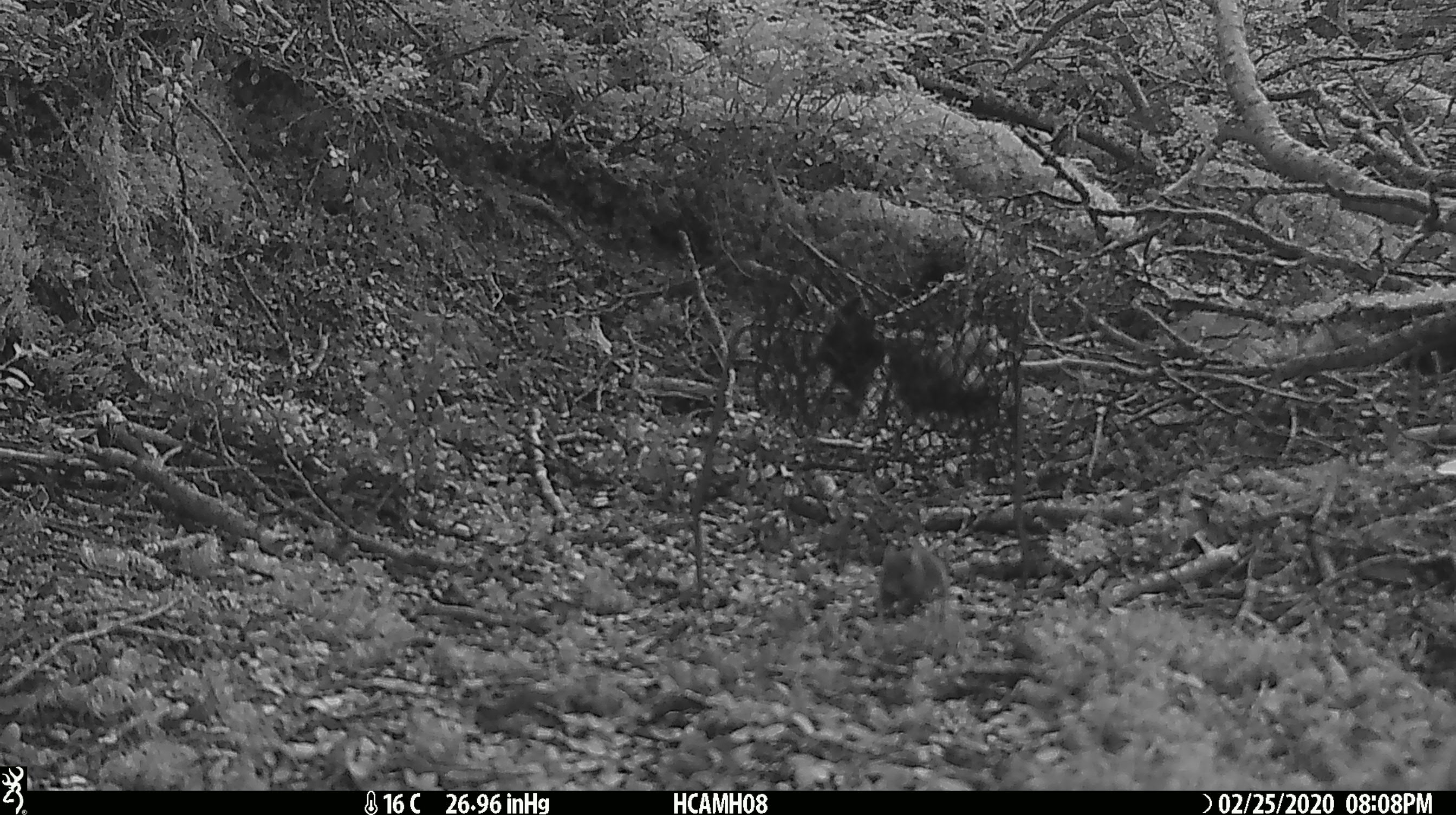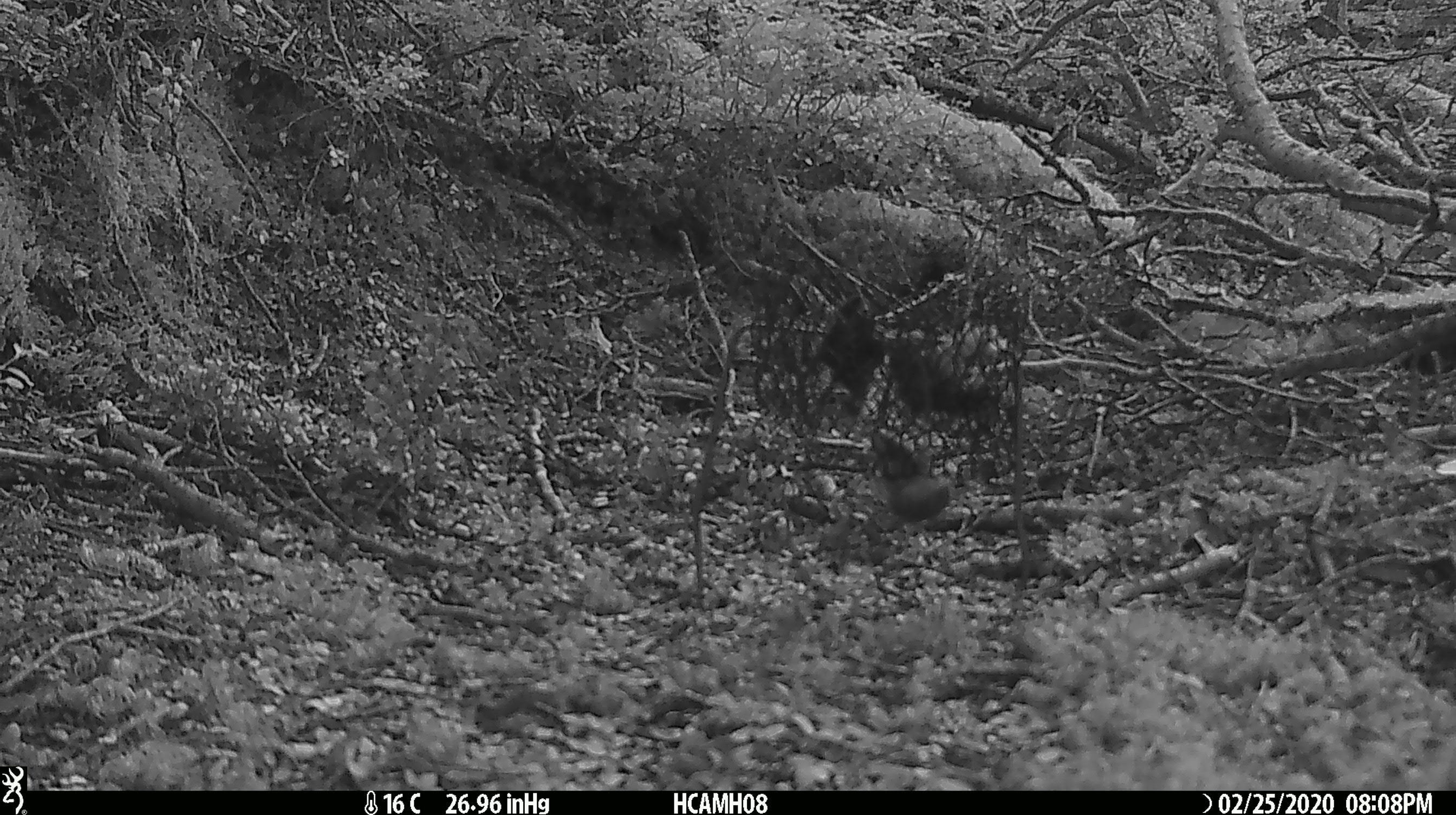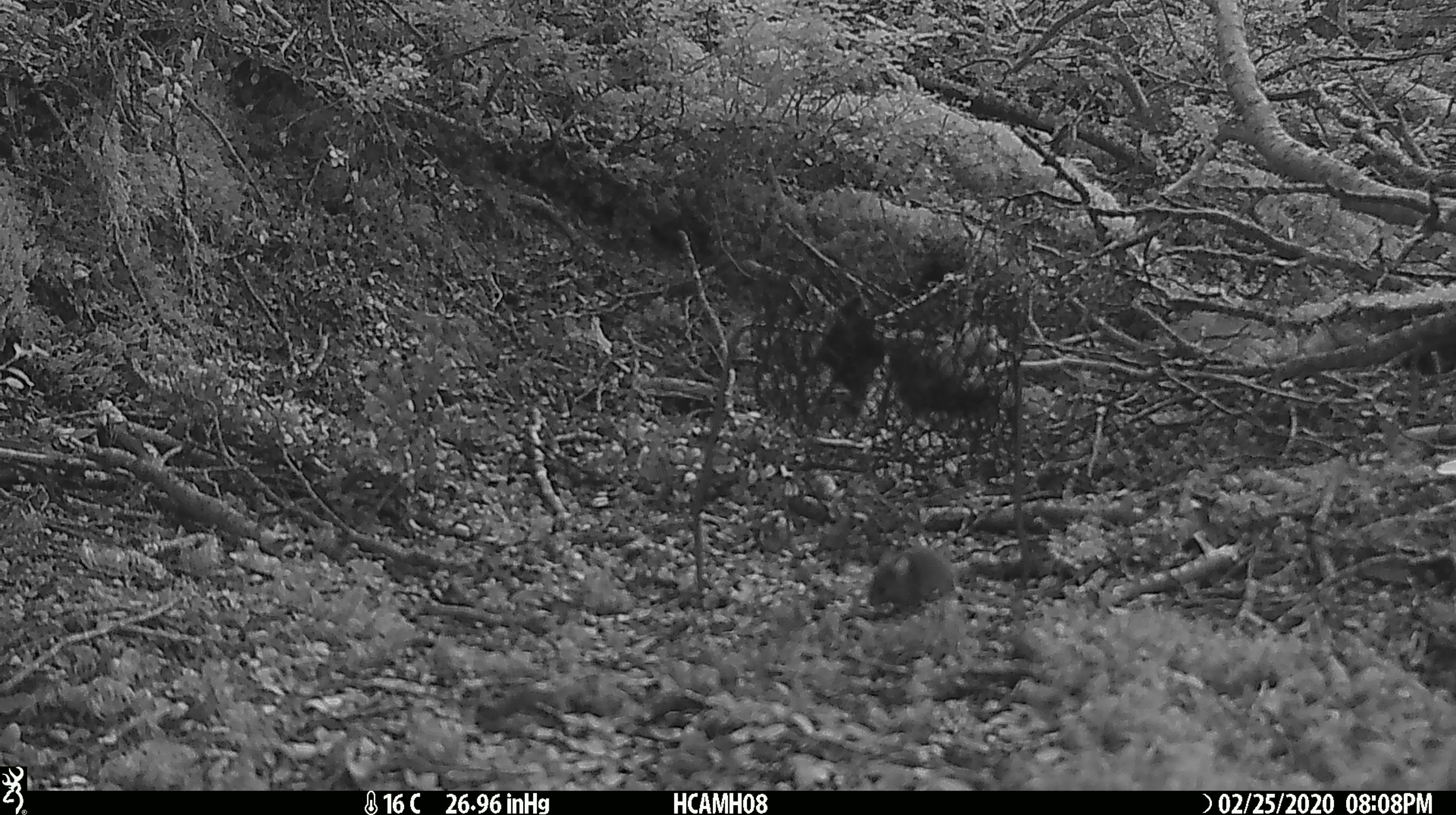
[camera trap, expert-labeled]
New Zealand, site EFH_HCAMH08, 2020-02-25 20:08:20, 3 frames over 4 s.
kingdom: Animalia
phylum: Chordata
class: Mammalia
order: Rodentia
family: Muridae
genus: Mus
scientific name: Mus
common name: mouse